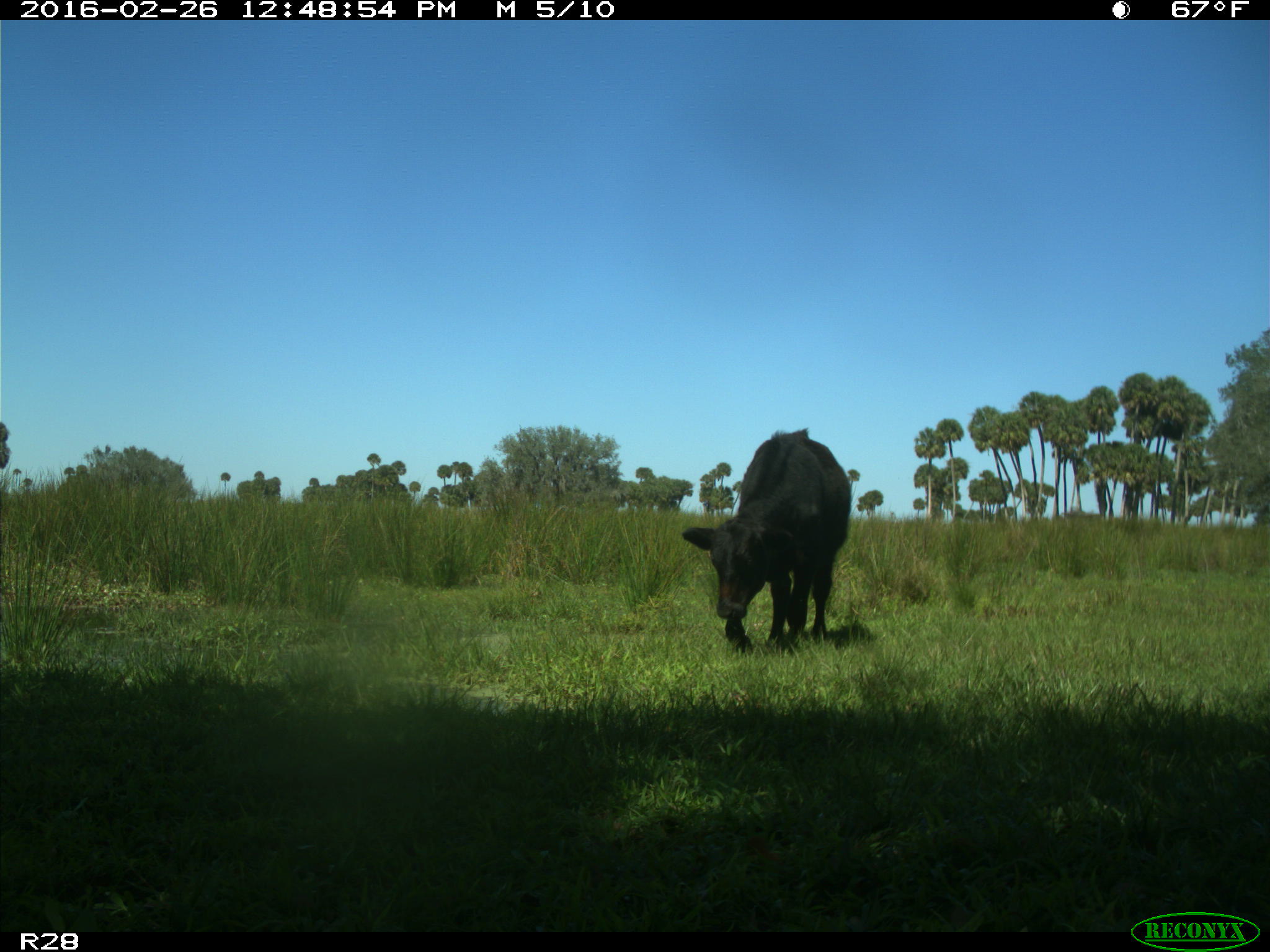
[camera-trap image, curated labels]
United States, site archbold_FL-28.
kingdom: Animalia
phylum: Chordata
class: Mammalia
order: Artiodactyla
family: Bovidae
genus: Bos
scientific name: Bos taurus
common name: domestic cow